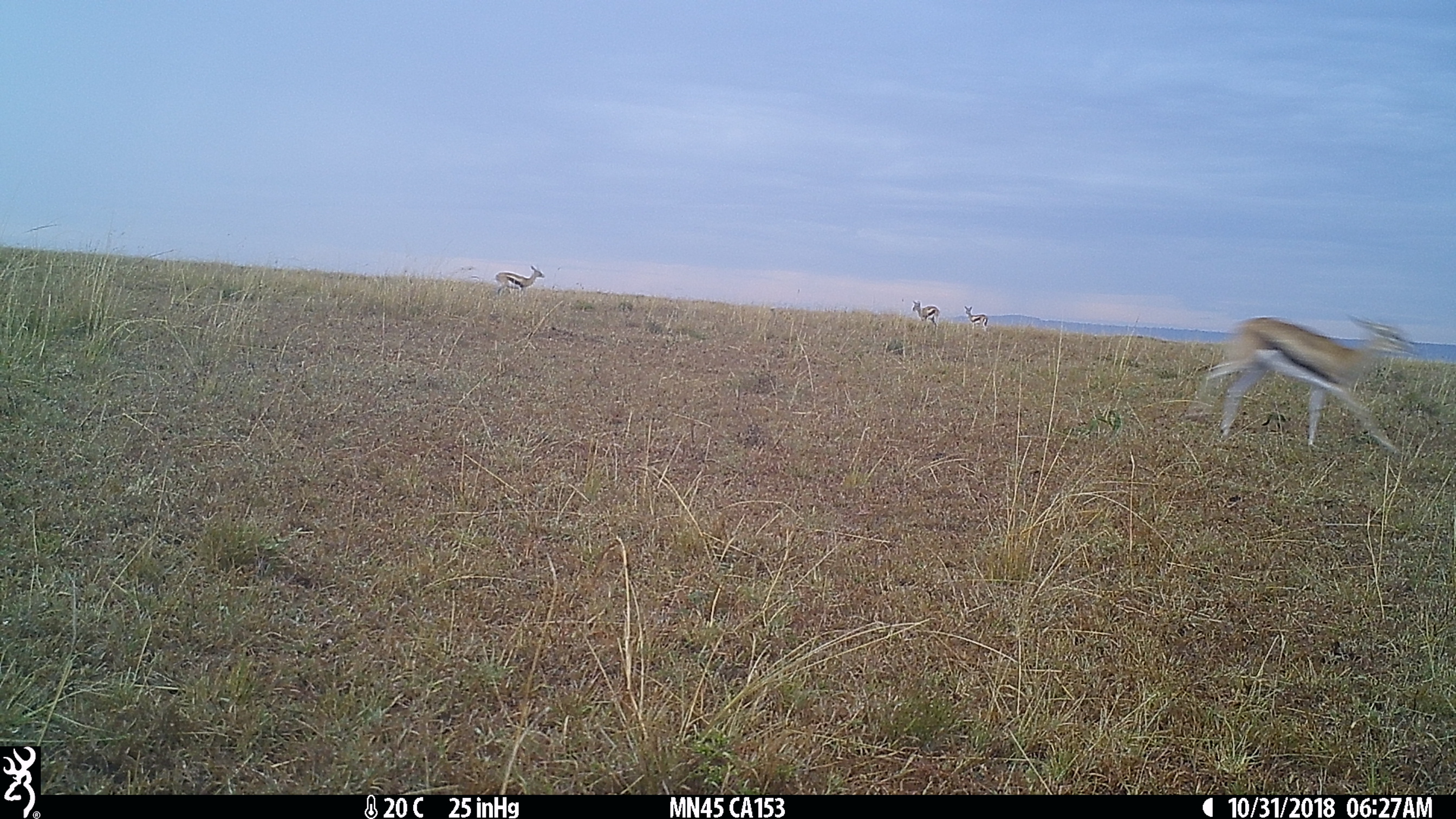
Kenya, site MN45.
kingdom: Animalia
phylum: Chordata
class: Mammalia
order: Artiodactyla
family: Bovidae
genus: Eudorcas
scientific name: Eudorcas thomsonii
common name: thomon's gazelle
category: gazelle thomsons